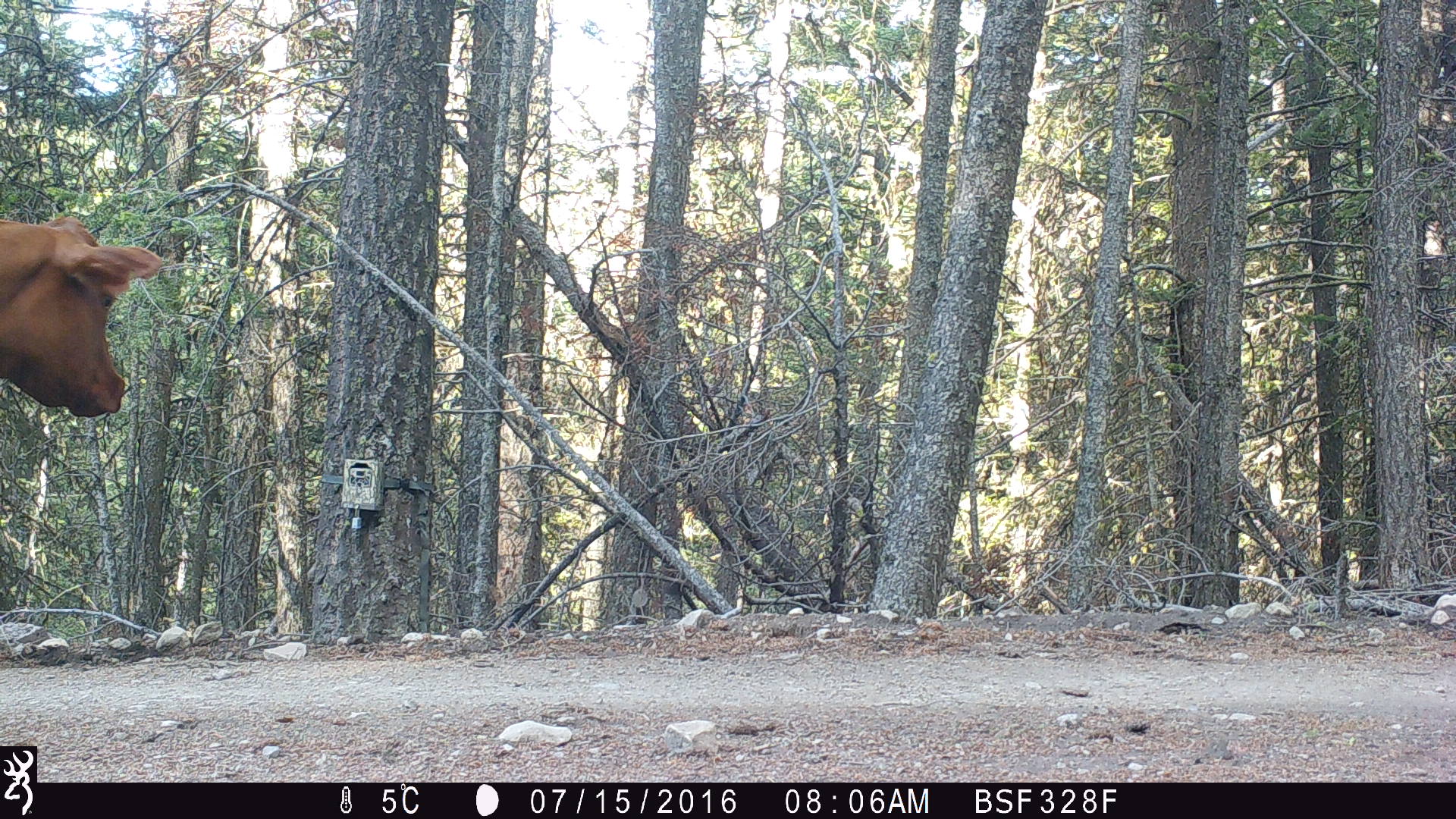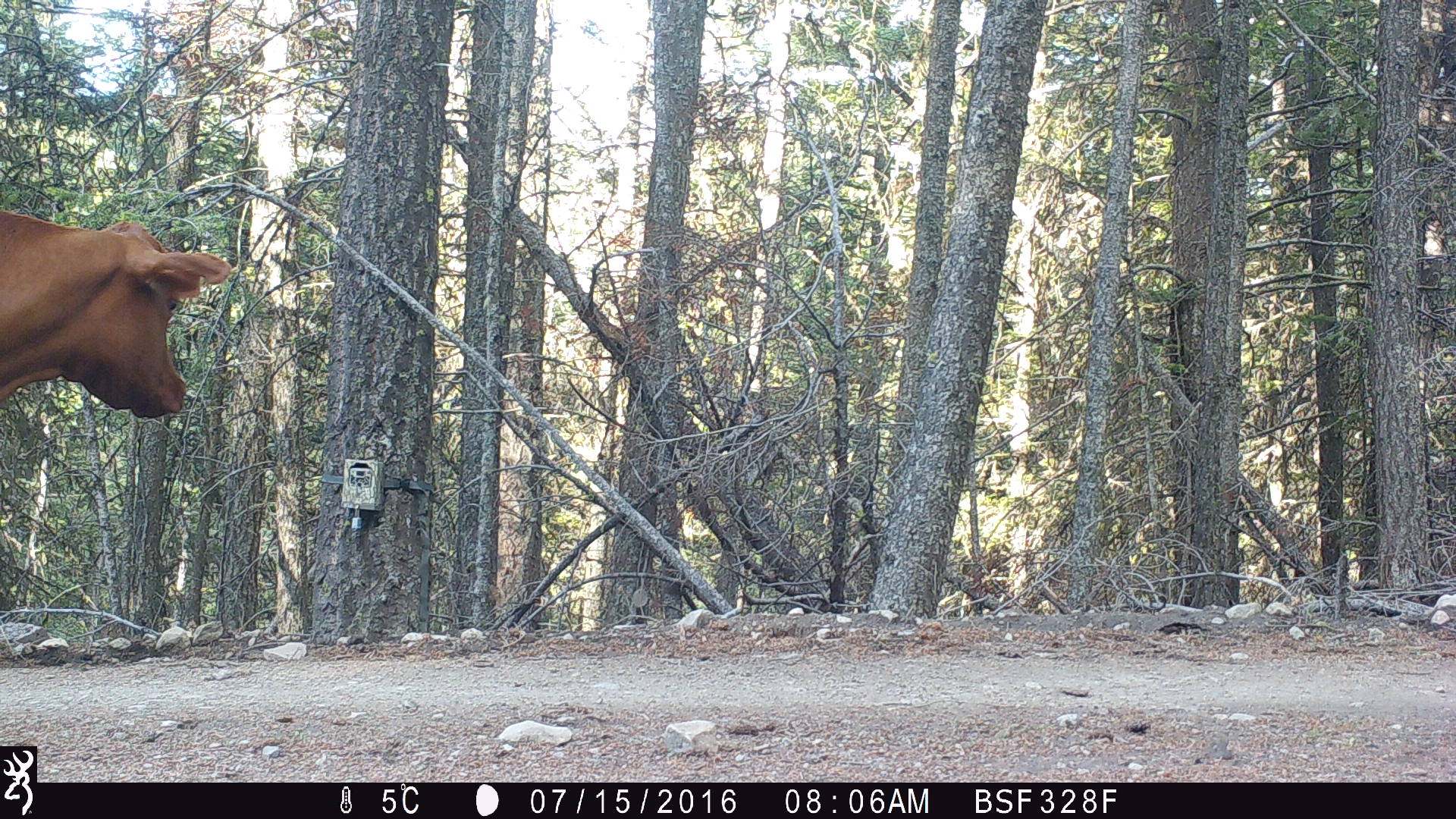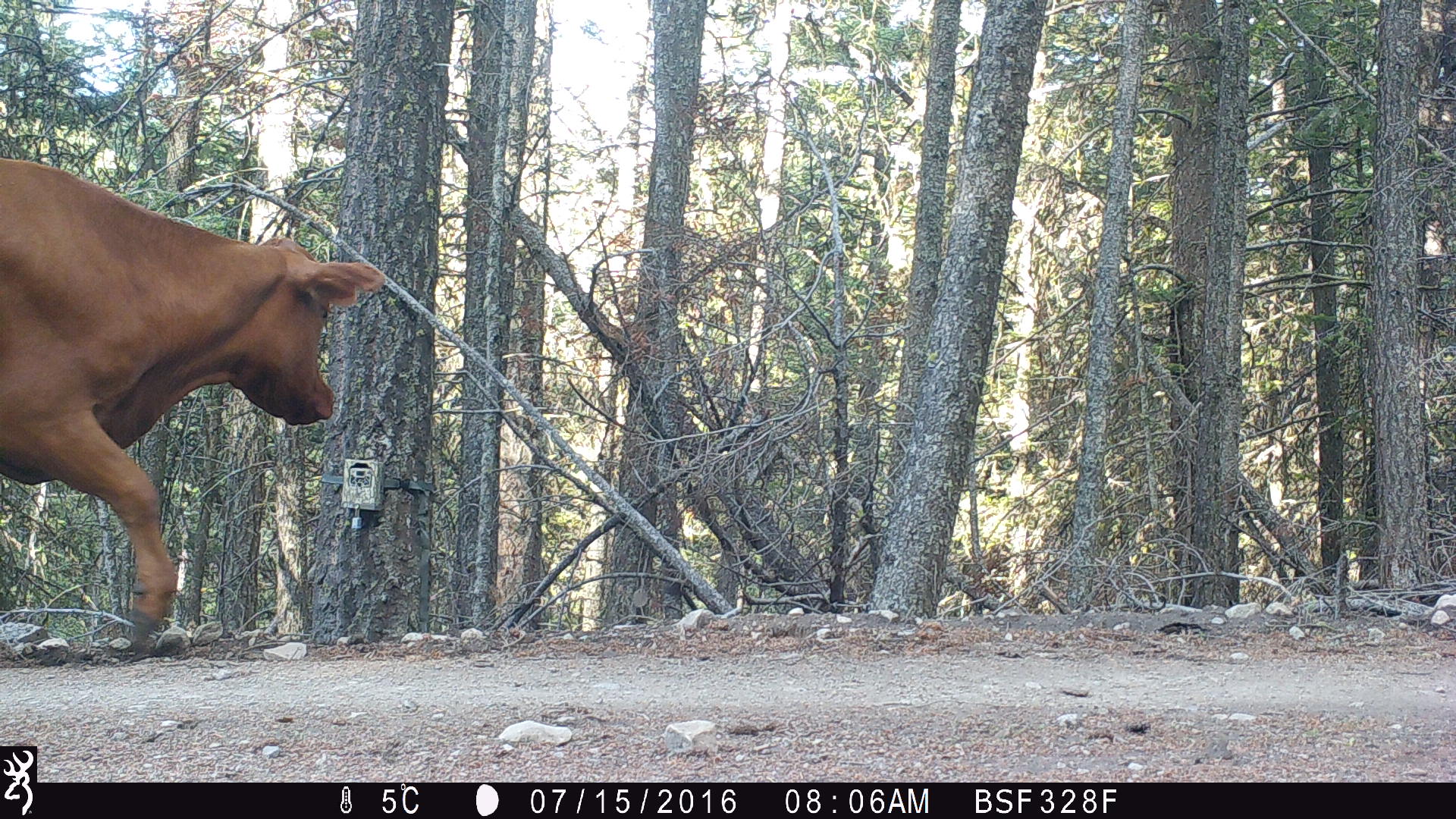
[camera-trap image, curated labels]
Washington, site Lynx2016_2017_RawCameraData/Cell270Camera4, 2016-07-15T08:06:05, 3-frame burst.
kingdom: Animalia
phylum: Chordata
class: Mammalia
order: Artiodactyla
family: Bovidae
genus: Bos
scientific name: Bos taurus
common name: domestic cattle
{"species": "domestic cattle (Bos taurus)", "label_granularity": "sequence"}